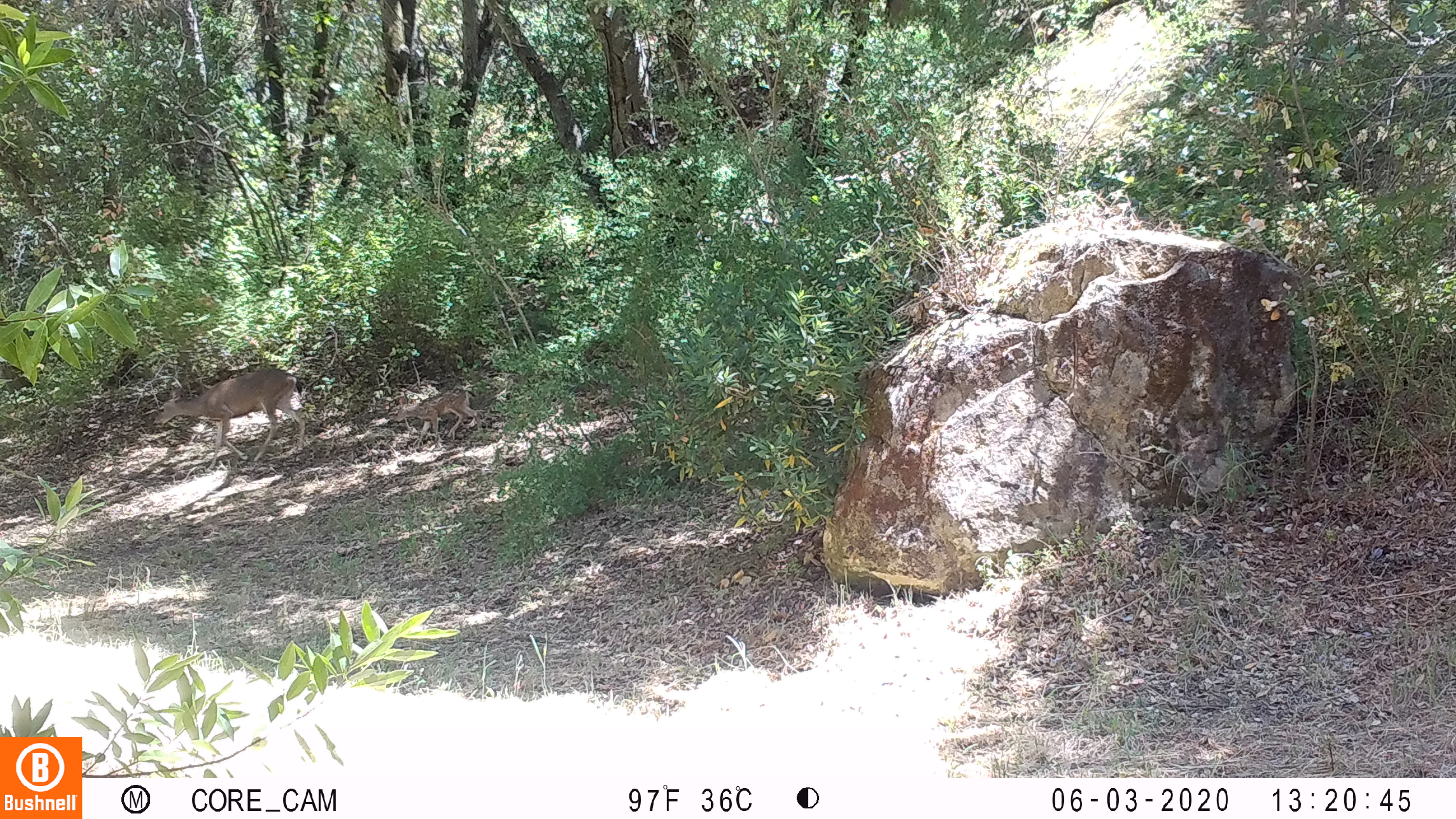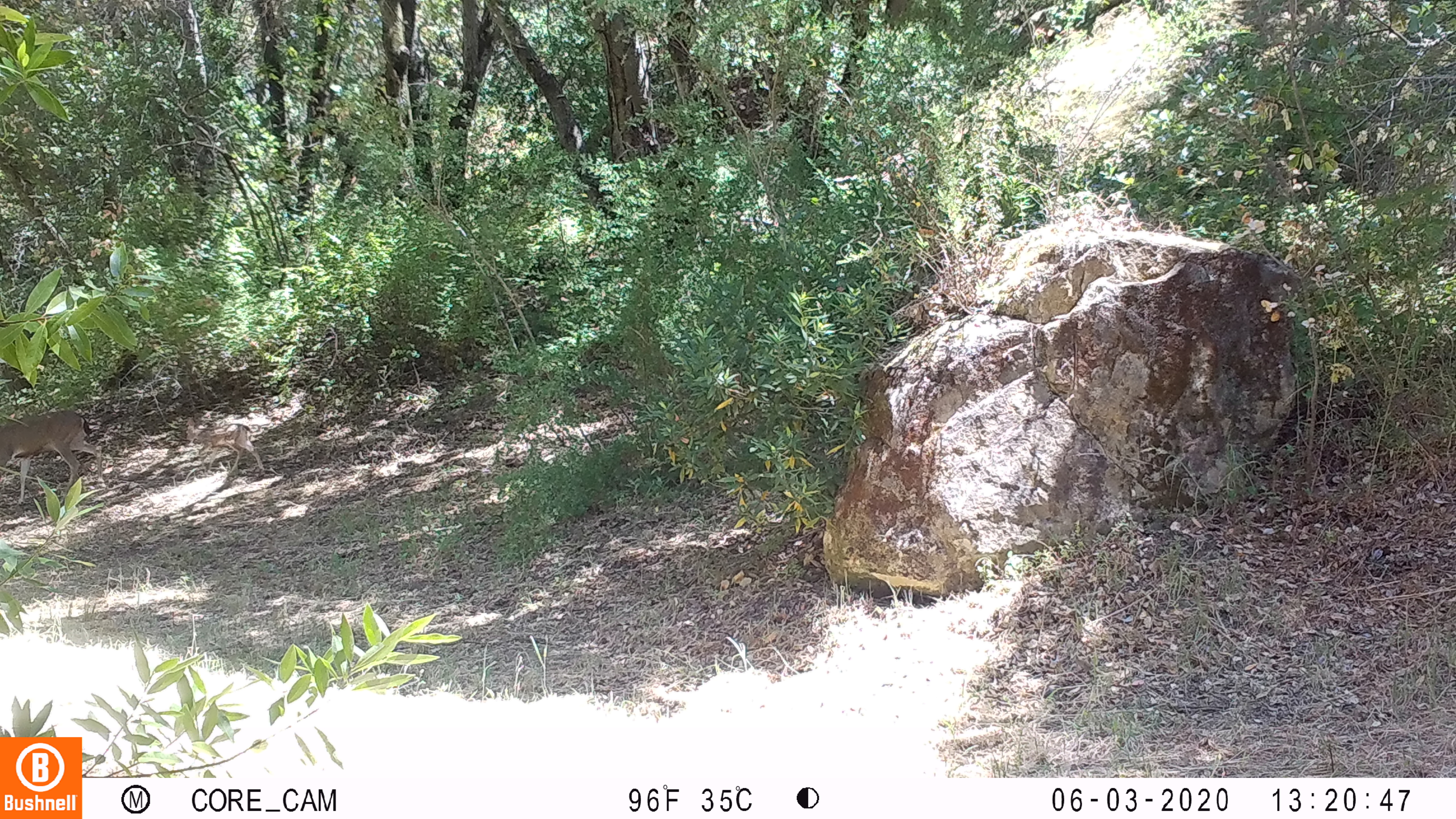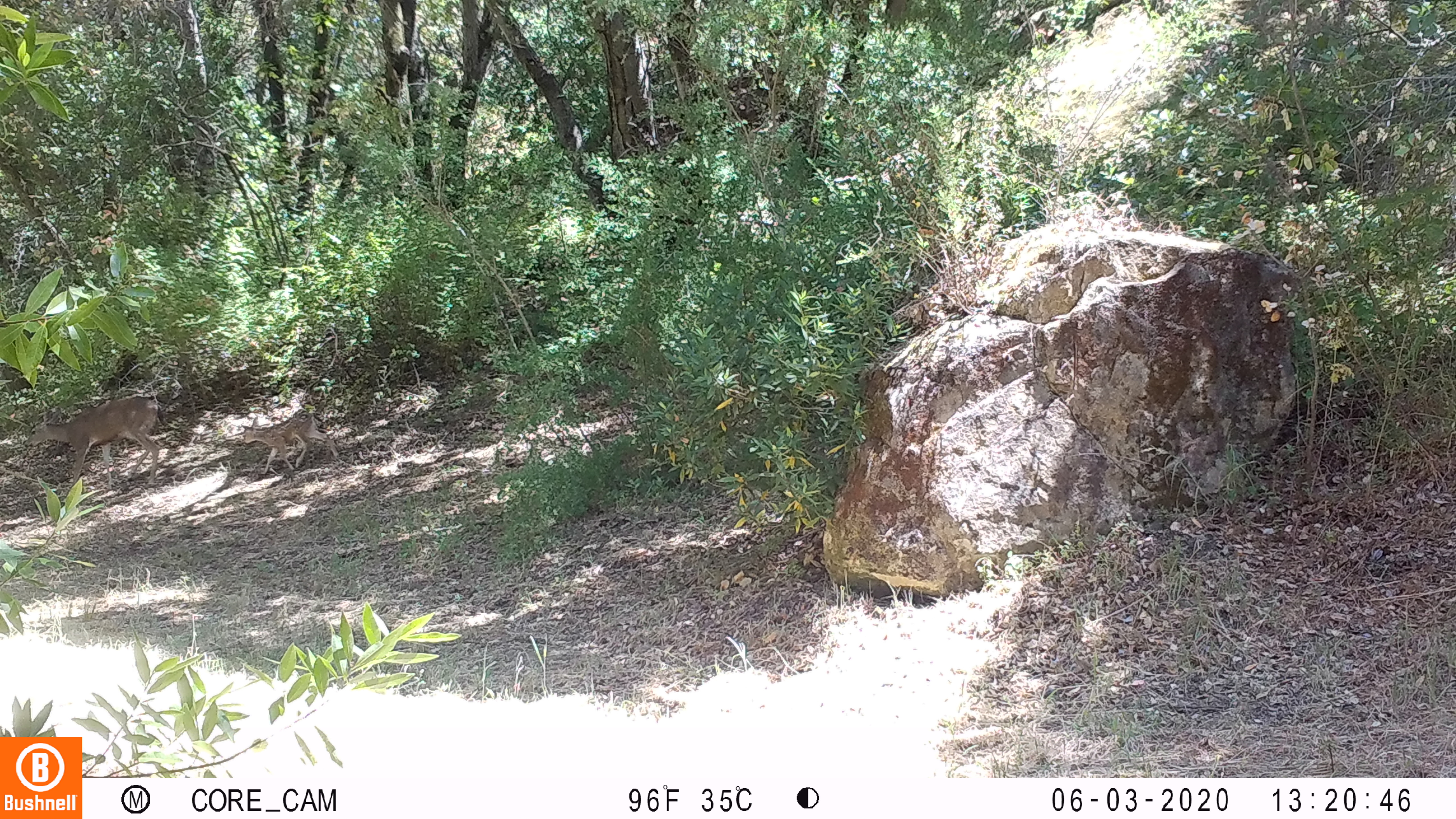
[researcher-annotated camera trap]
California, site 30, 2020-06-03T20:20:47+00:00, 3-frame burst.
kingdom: Animalia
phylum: Chordata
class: Mammalia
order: Artiodactyla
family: Cervidae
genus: Odocoileus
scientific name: Odocoileus hemionus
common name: mule deer